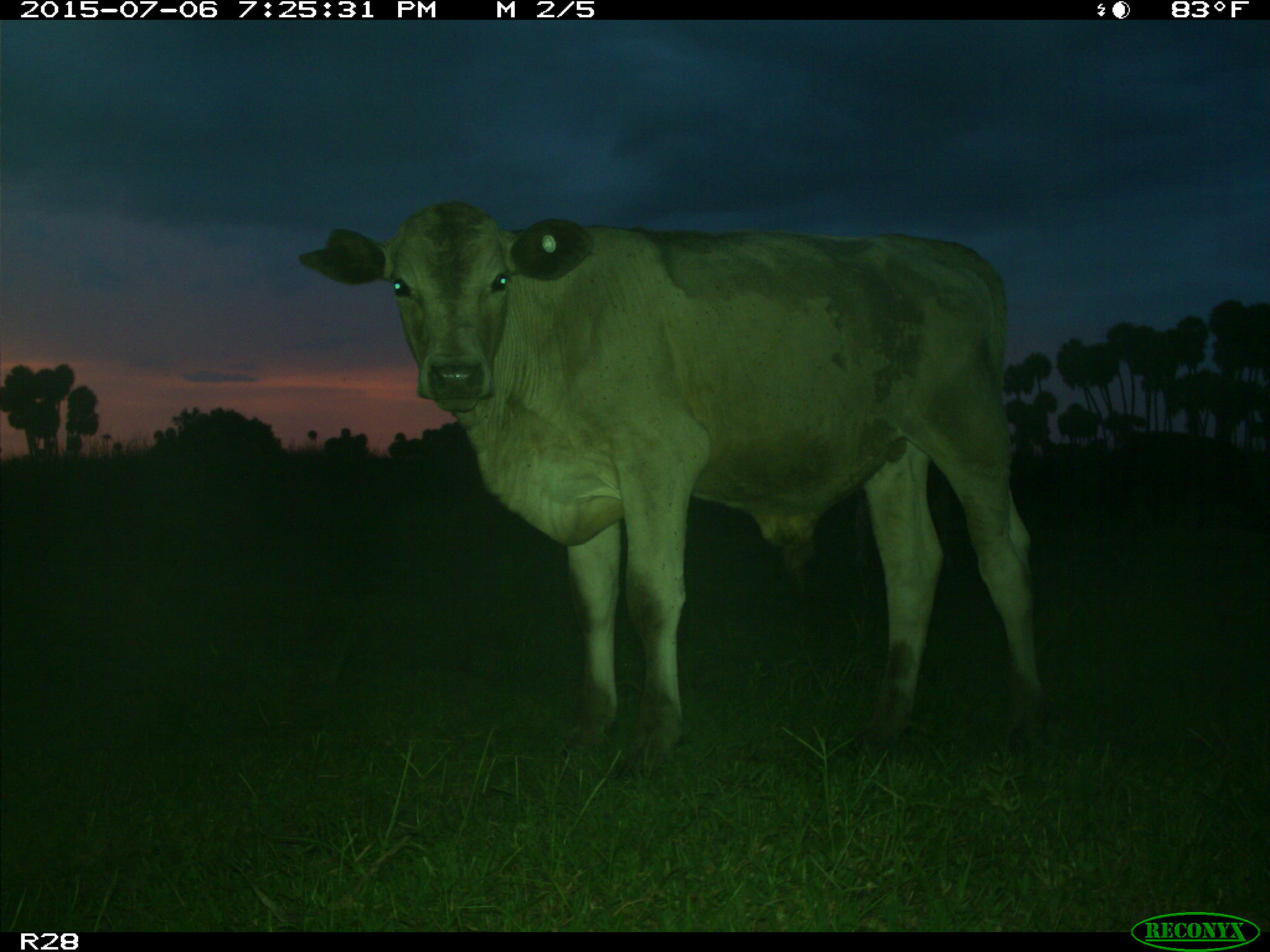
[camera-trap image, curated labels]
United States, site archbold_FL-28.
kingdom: Animalia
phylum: Chordata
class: Mammalia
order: Artiodactyla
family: Bovidae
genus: Bos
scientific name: Bos taurus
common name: domestic cow